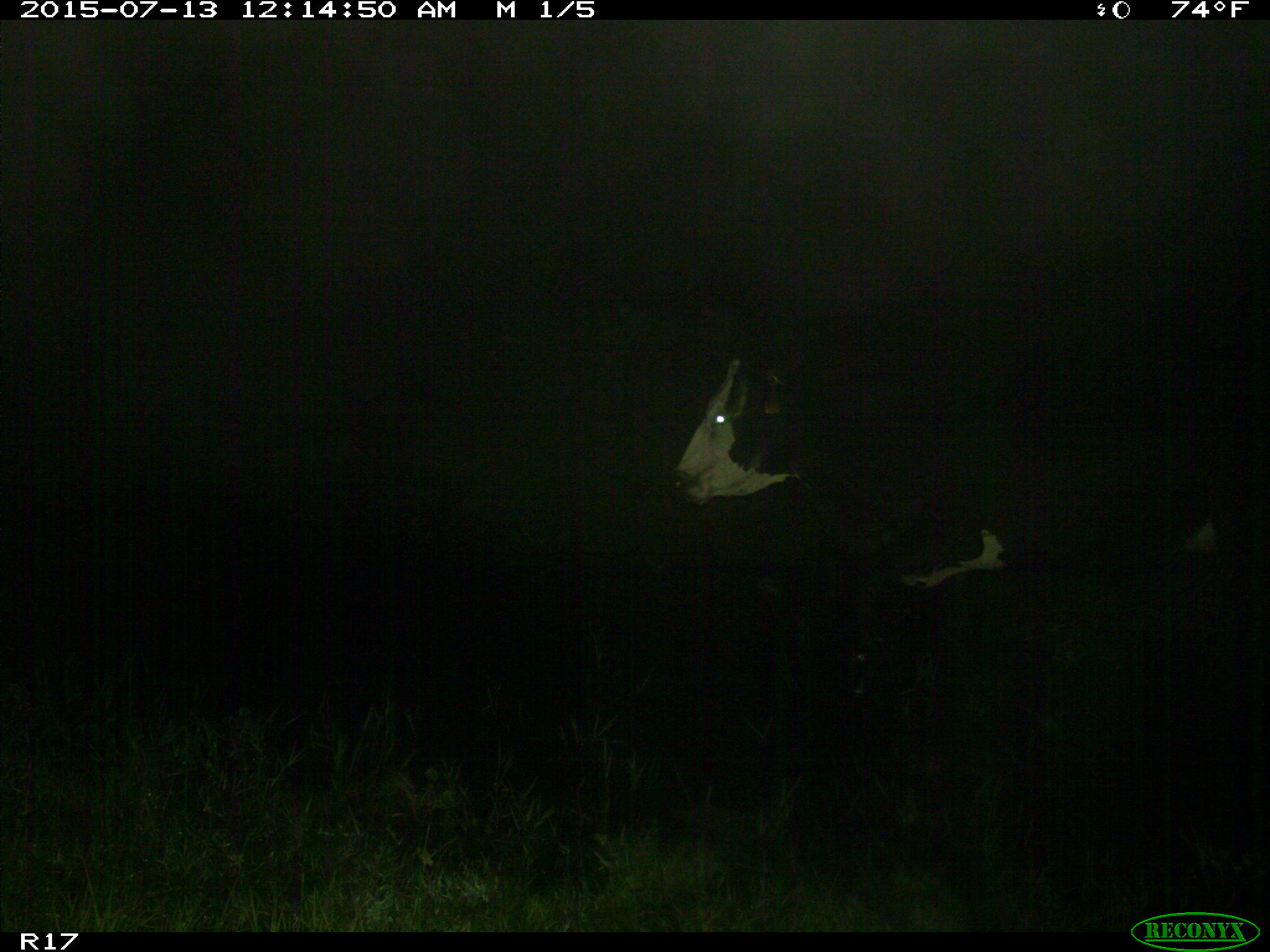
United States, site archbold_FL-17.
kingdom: Animalia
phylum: Chordata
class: Mammalia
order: Artiodactyla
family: Bovidae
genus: Bos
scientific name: Bos taurus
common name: domestic cow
Bos taurus (domestic cow).